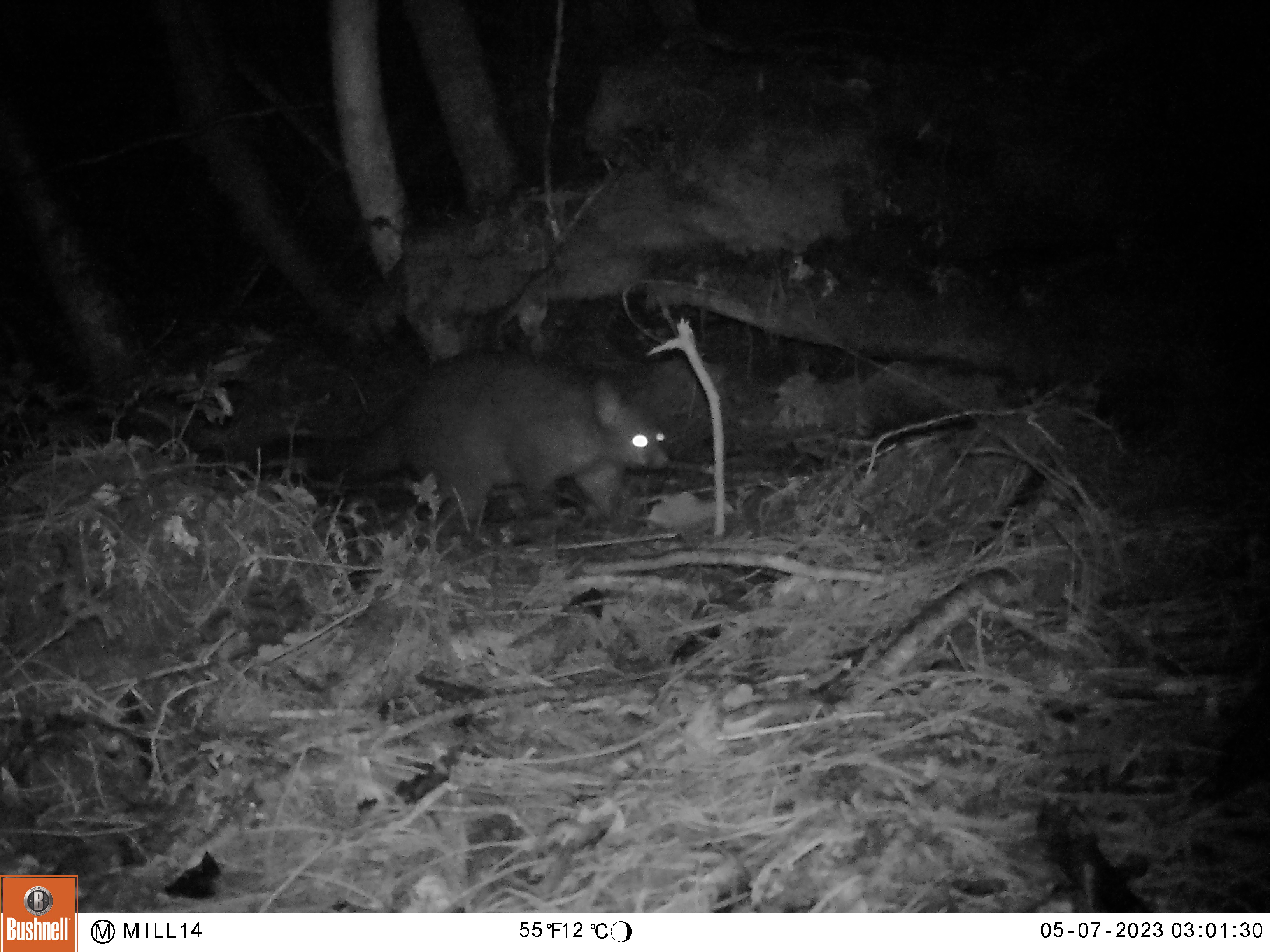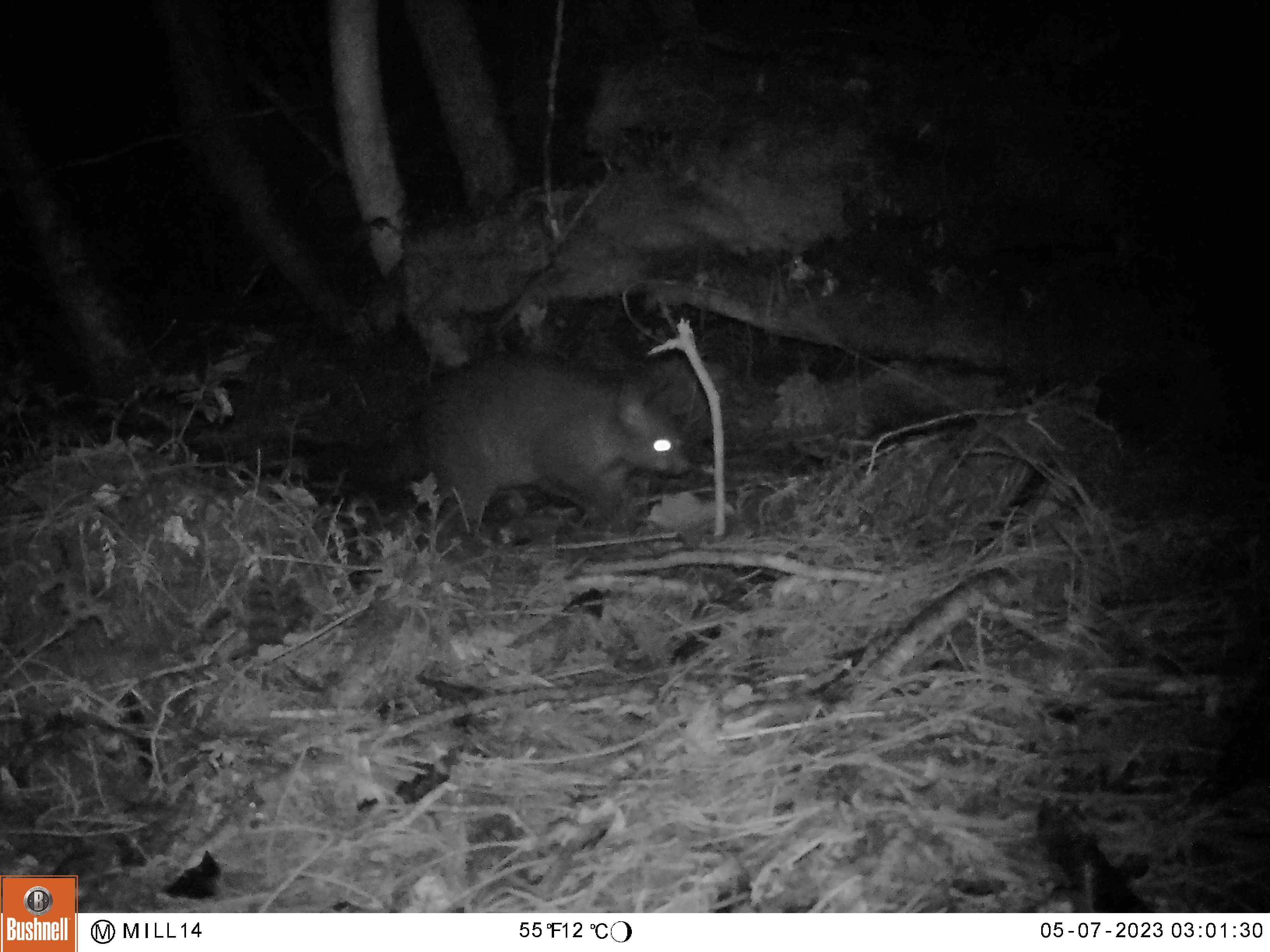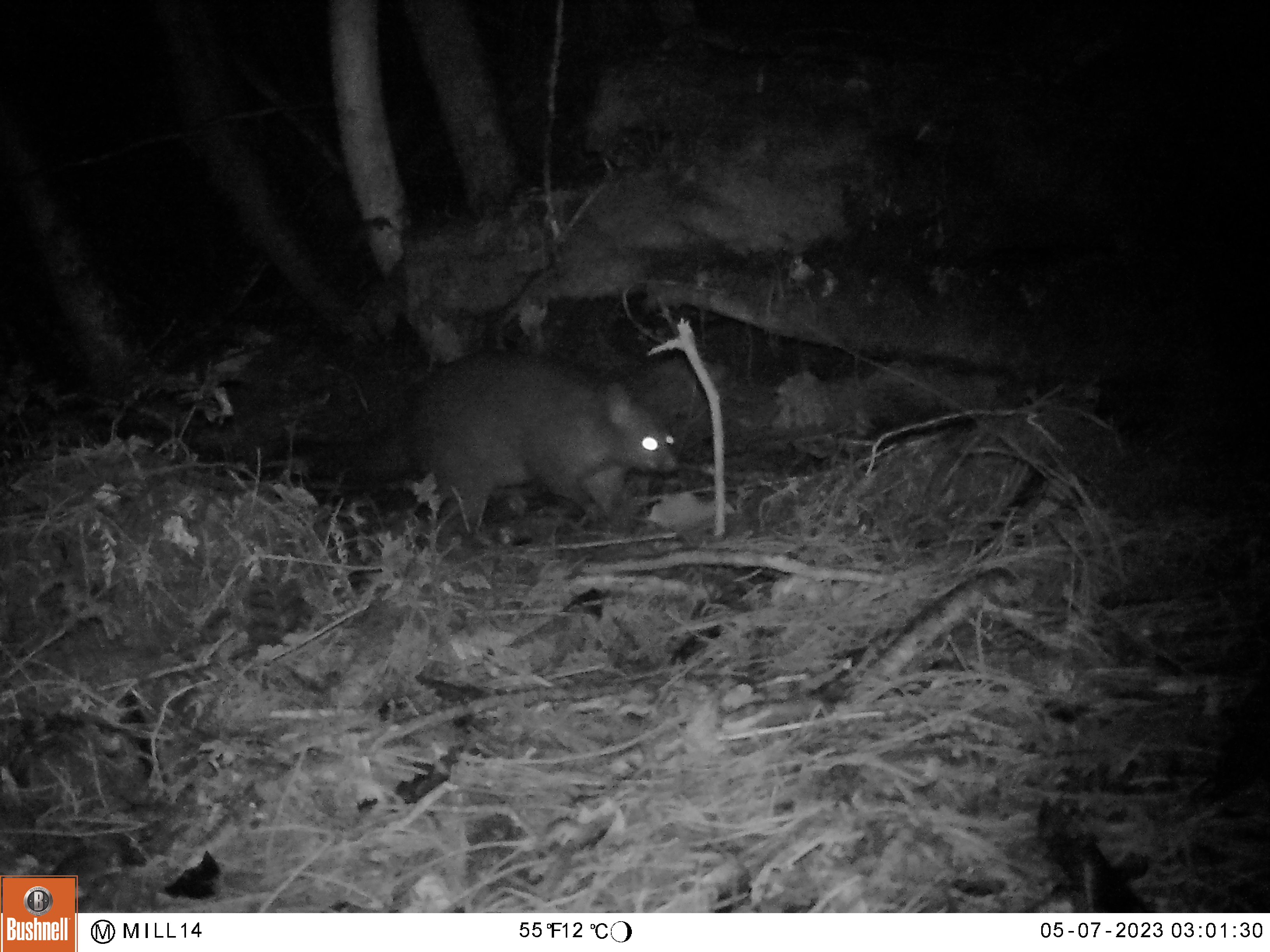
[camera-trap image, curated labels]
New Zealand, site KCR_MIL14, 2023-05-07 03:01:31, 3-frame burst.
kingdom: Animalia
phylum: Chordata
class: Mammalia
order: Diprotodontia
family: Phalangeridae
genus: Trichosurus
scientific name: Trichosurus vulpecula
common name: common brushtail possum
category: possum